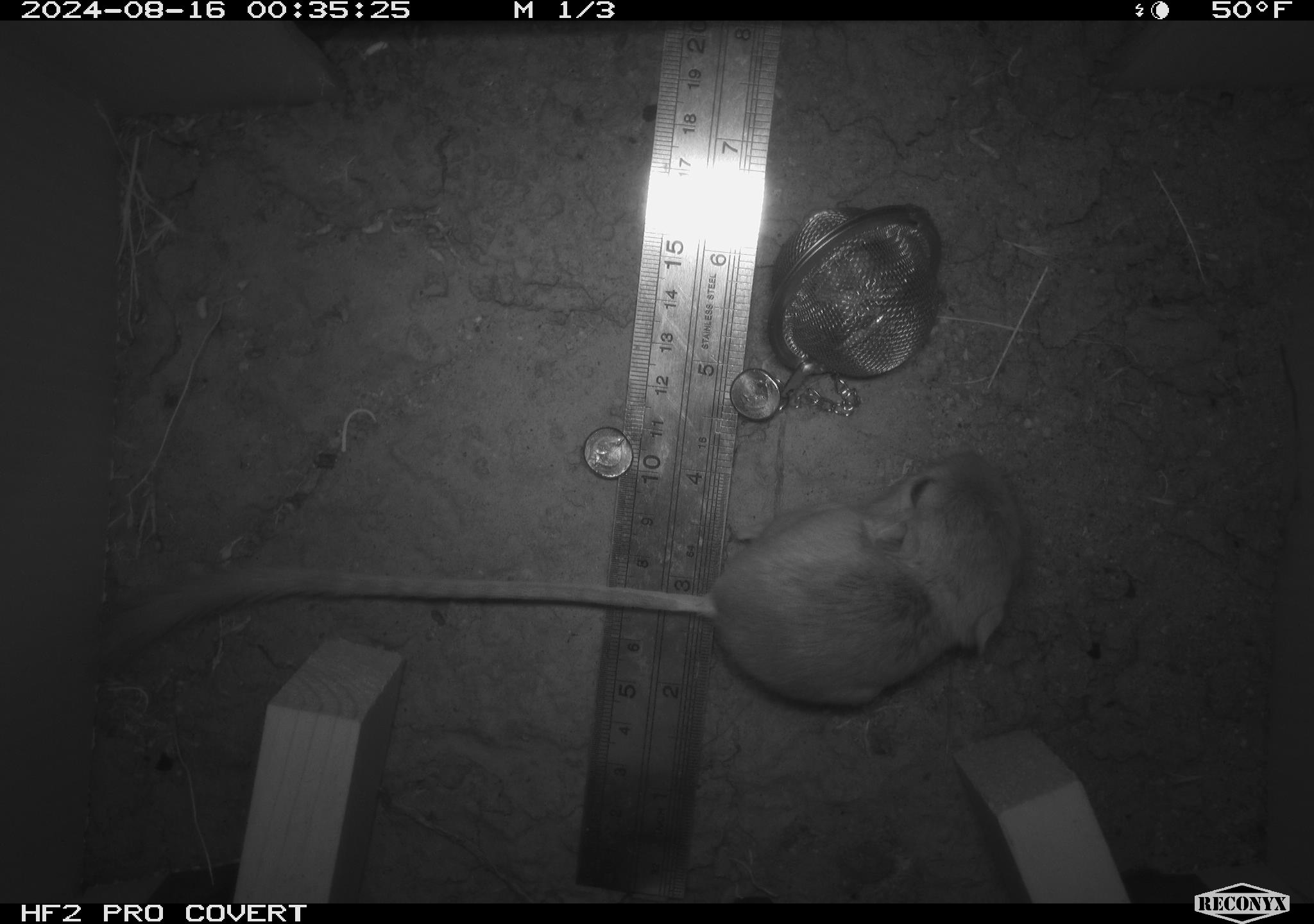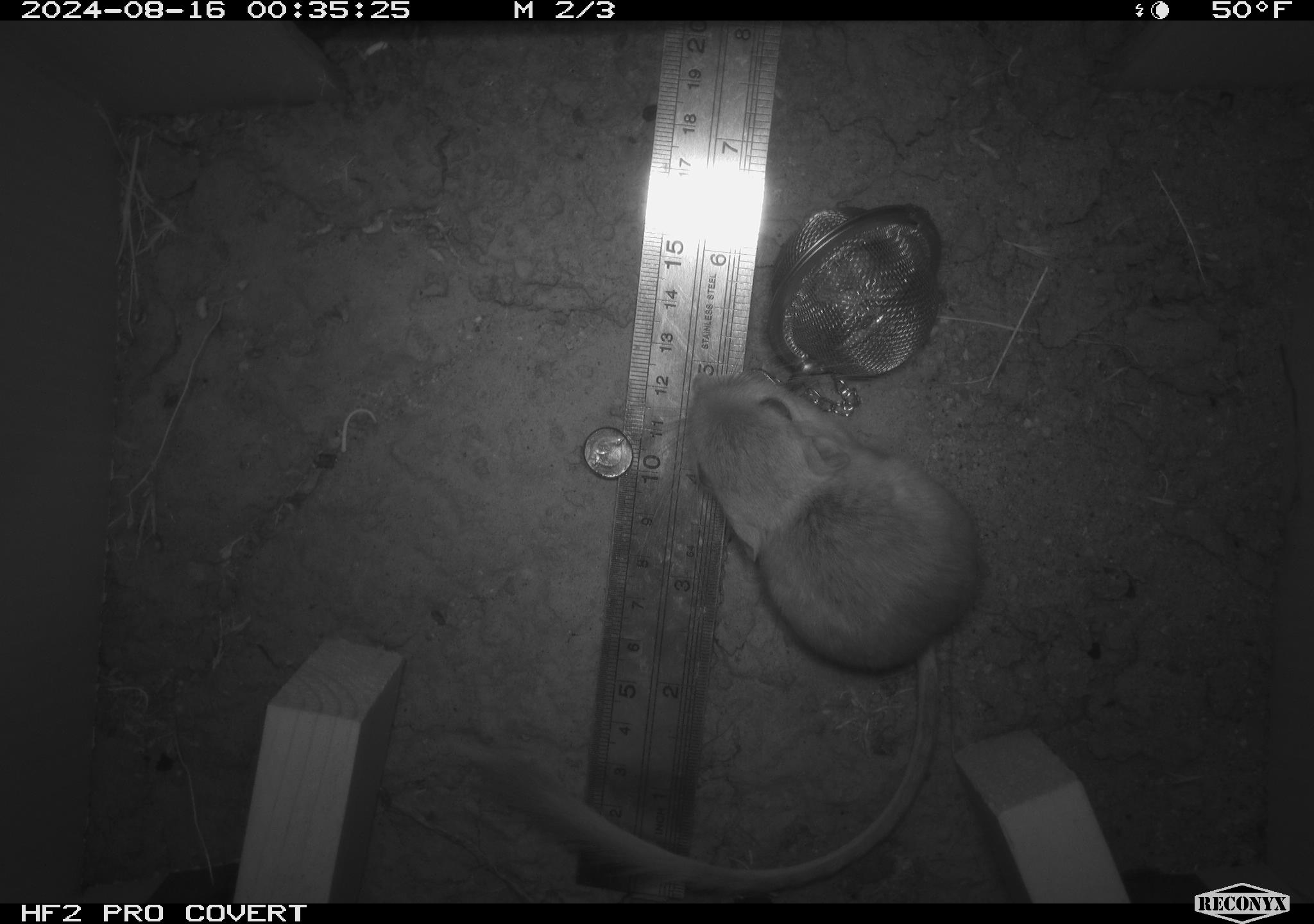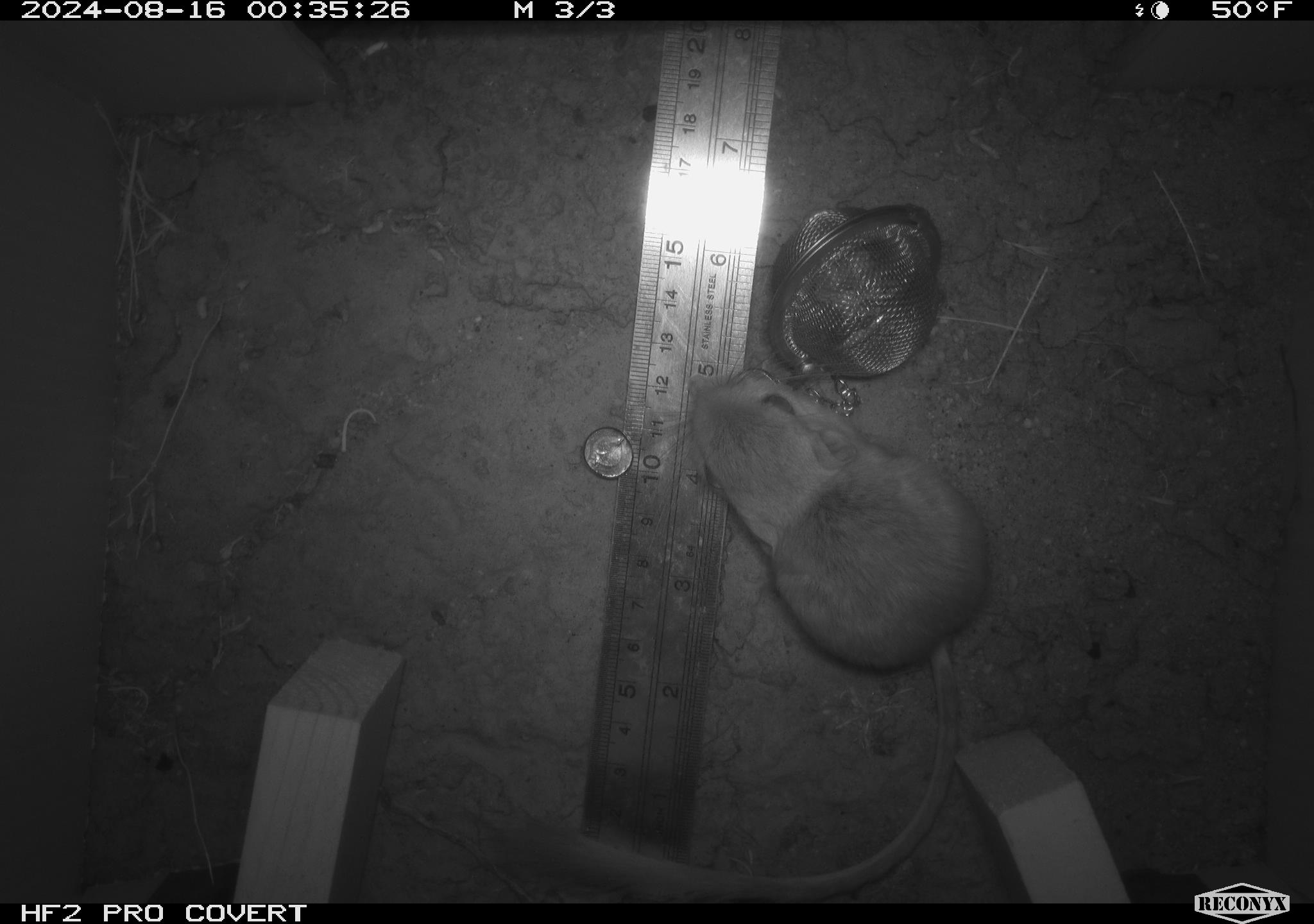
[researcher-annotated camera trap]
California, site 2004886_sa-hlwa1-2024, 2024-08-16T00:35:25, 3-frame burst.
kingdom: Animalia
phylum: Chordata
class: Mammalia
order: Rodentia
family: Heteromyidae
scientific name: Heteromyidae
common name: kangaroo rats and pocket mice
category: heteromyidae family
Heteromyidae family (kangaroo rats and pocket mice) (Heteromyidae).